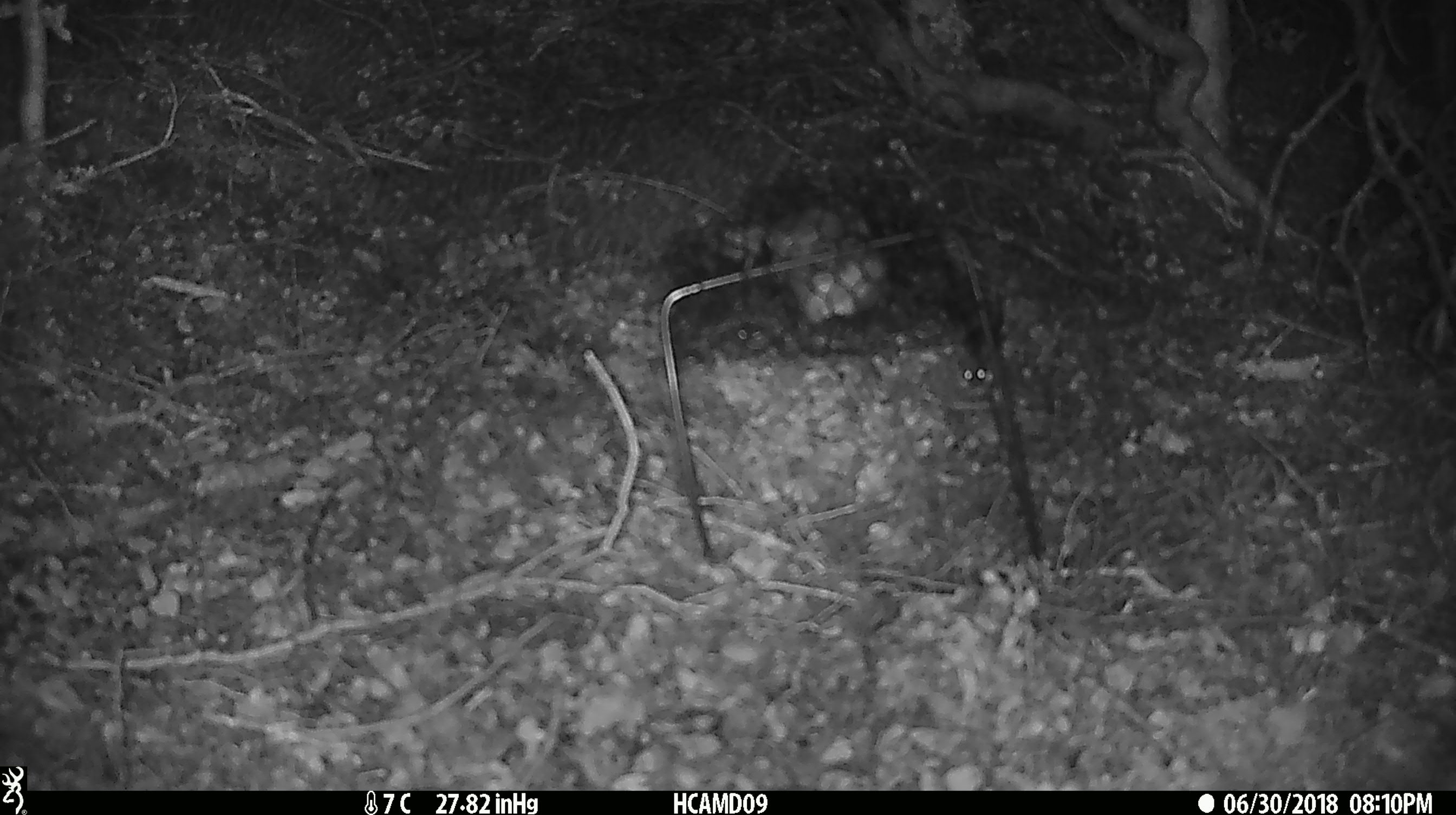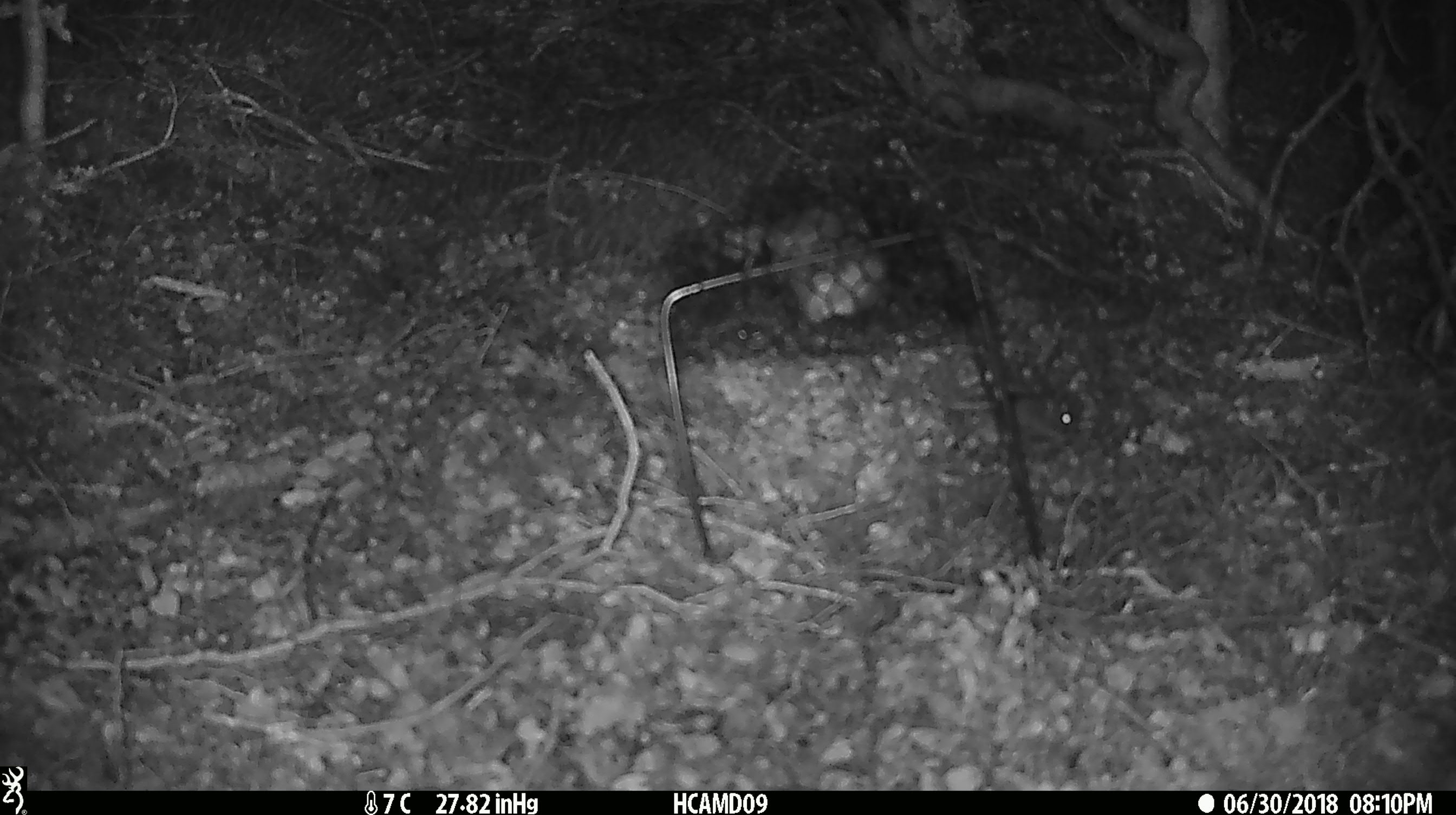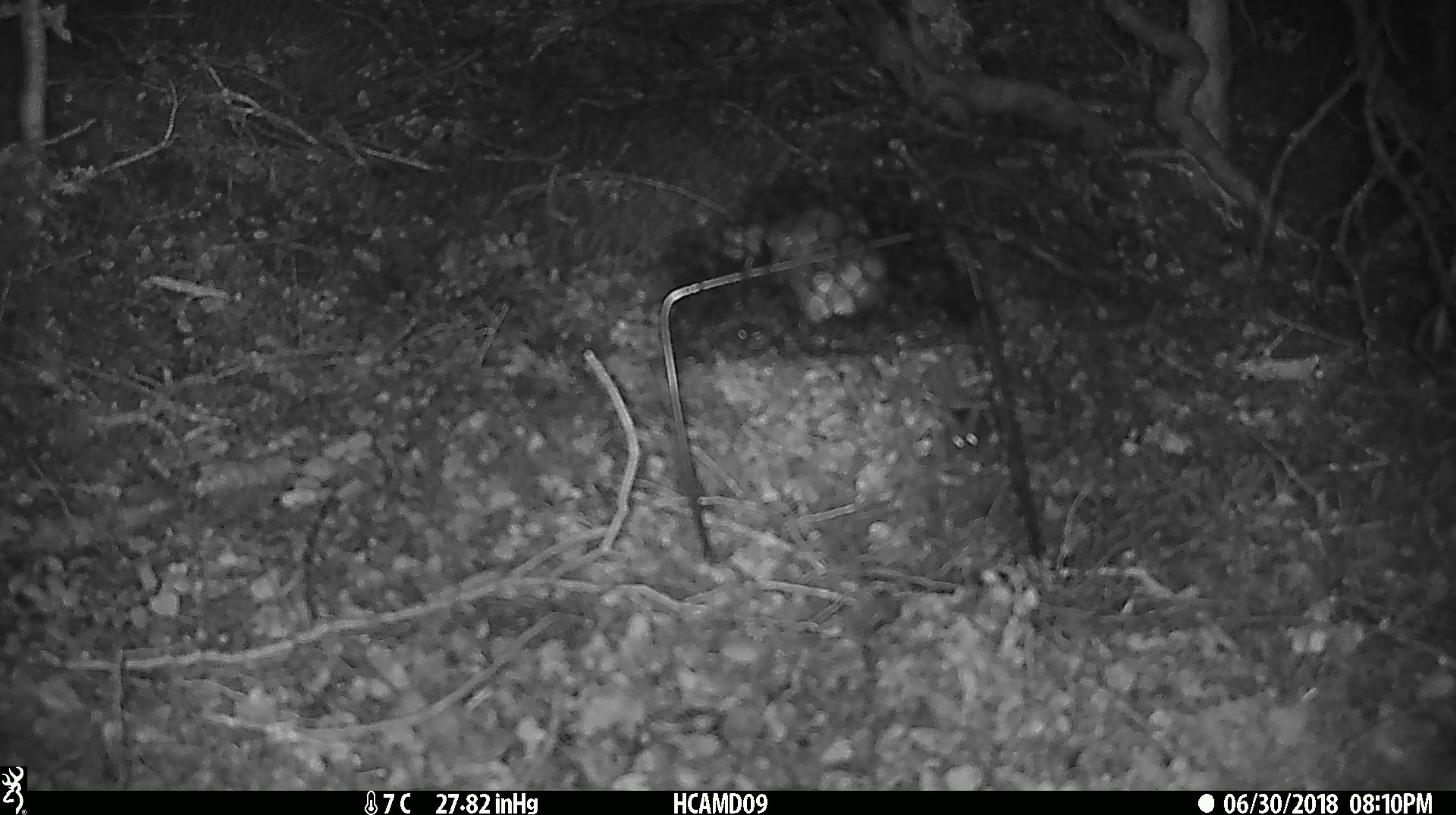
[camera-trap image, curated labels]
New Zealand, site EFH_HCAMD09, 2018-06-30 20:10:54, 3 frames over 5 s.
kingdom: Animalia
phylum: Chordata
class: Mammalia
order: Rodentia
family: Muridae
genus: Mus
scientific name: Mus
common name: mouse